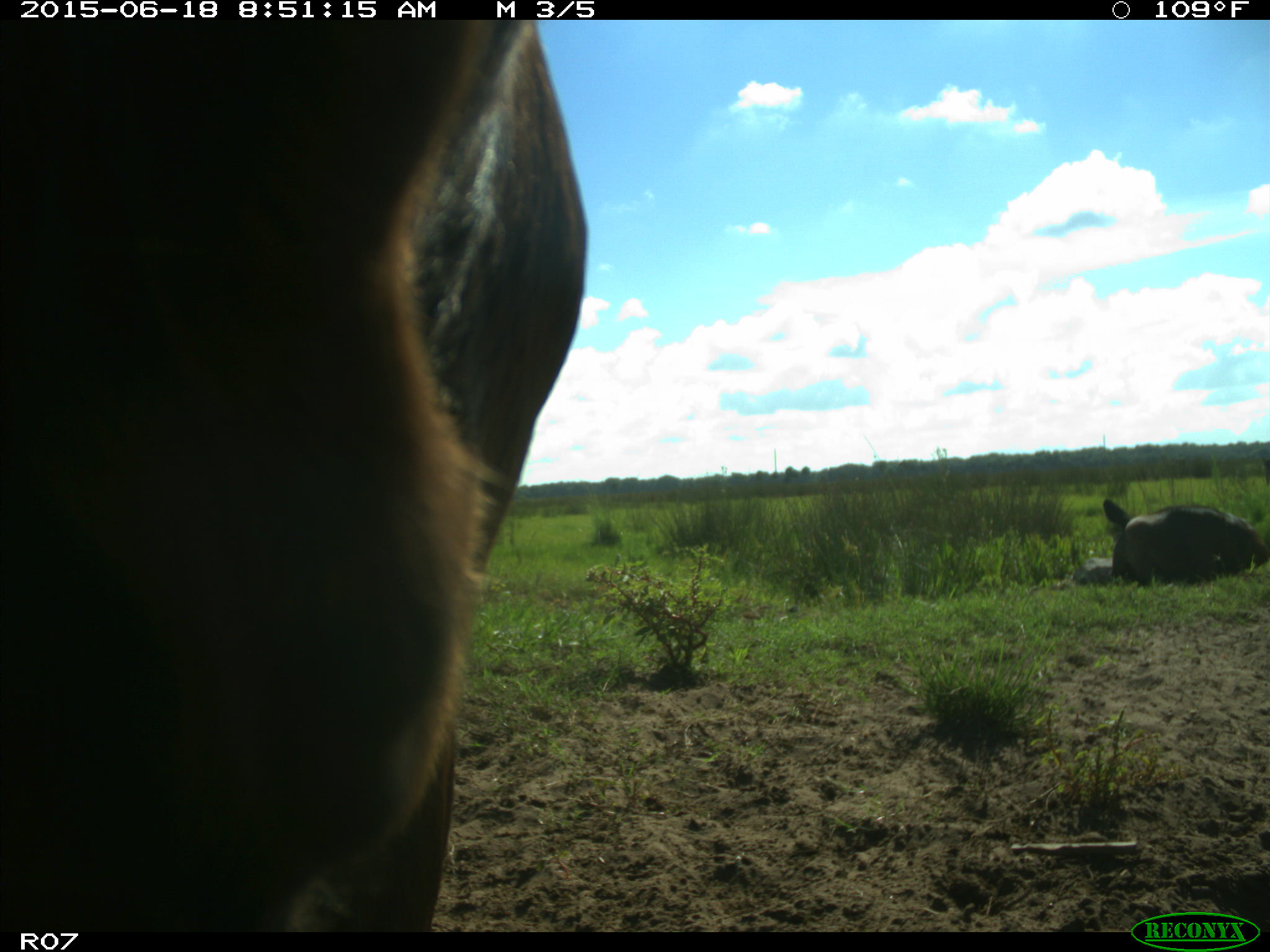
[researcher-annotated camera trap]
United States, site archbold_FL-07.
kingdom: Animalia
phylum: Chordata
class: Mammalia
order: Artiodactyla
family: Bovidae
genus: Bos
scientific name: Bos taurus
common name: domestic cow